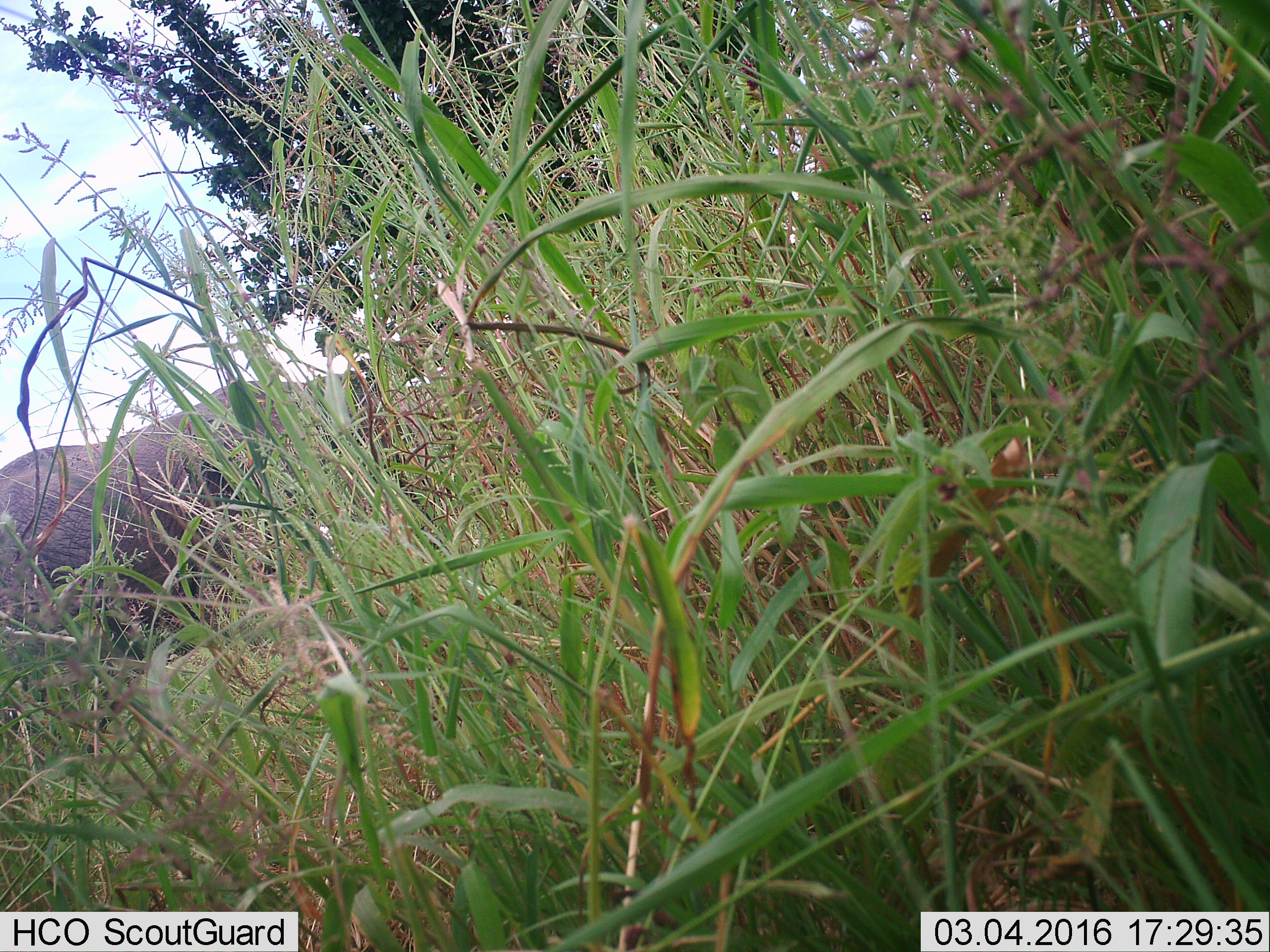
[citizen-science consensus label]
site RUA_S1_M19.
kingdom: Animalia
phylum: Chordata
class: Mammalia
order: Proboscidea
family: Elephantidae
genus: Loxodonta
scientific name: Loxodonta africana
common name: african bush elephant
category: elephant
Elephant (african bush elephant) (Loxodonta africana), count 1. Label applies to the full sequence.